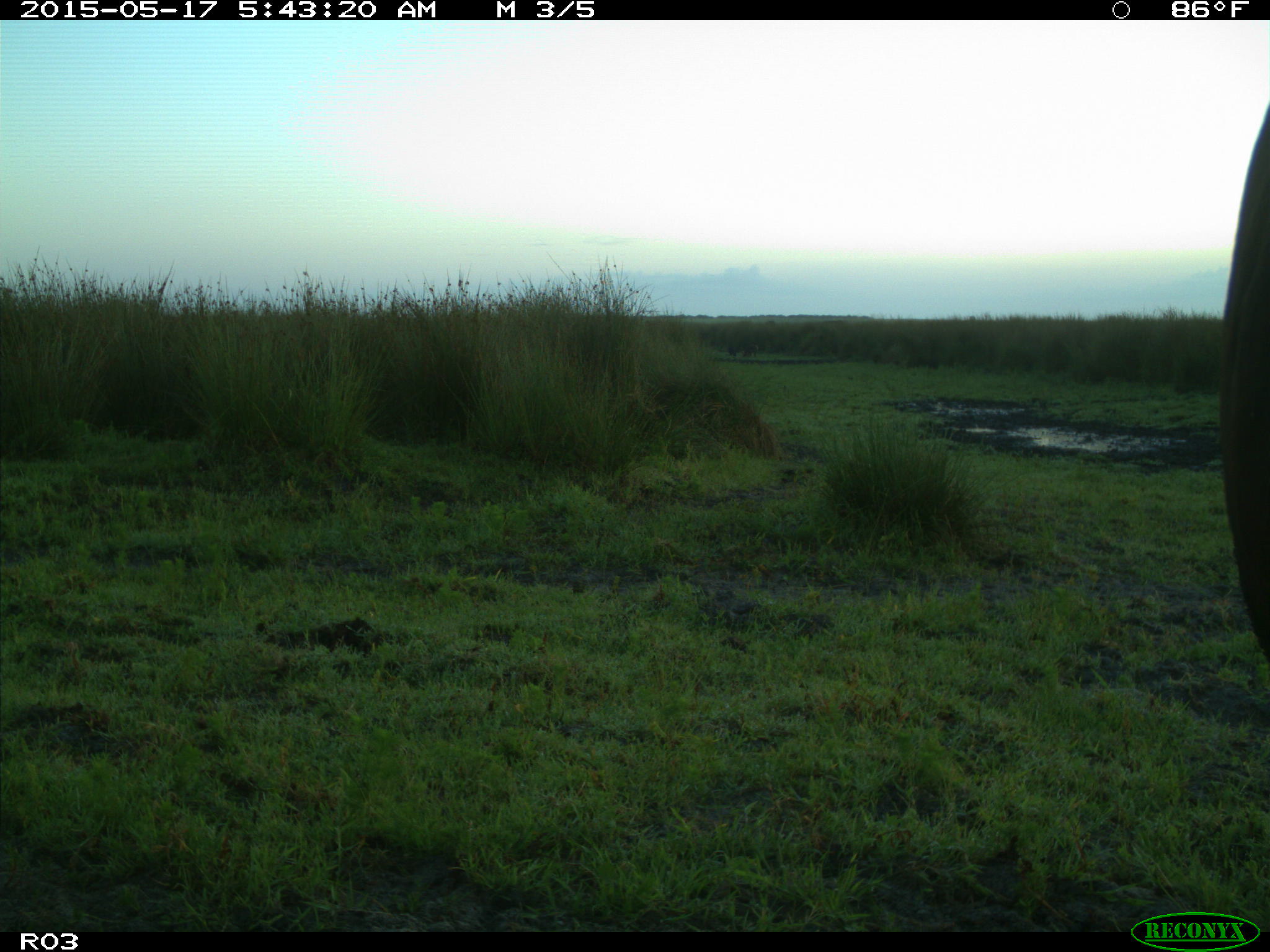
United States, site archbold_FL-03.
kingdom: Animalia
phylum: Chordata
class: Mammalia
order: Artiodactyla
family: Bovidae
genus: Bos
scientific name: Bos taurus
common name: domestic cow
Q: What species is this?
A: Bos taurus (domestic cow).